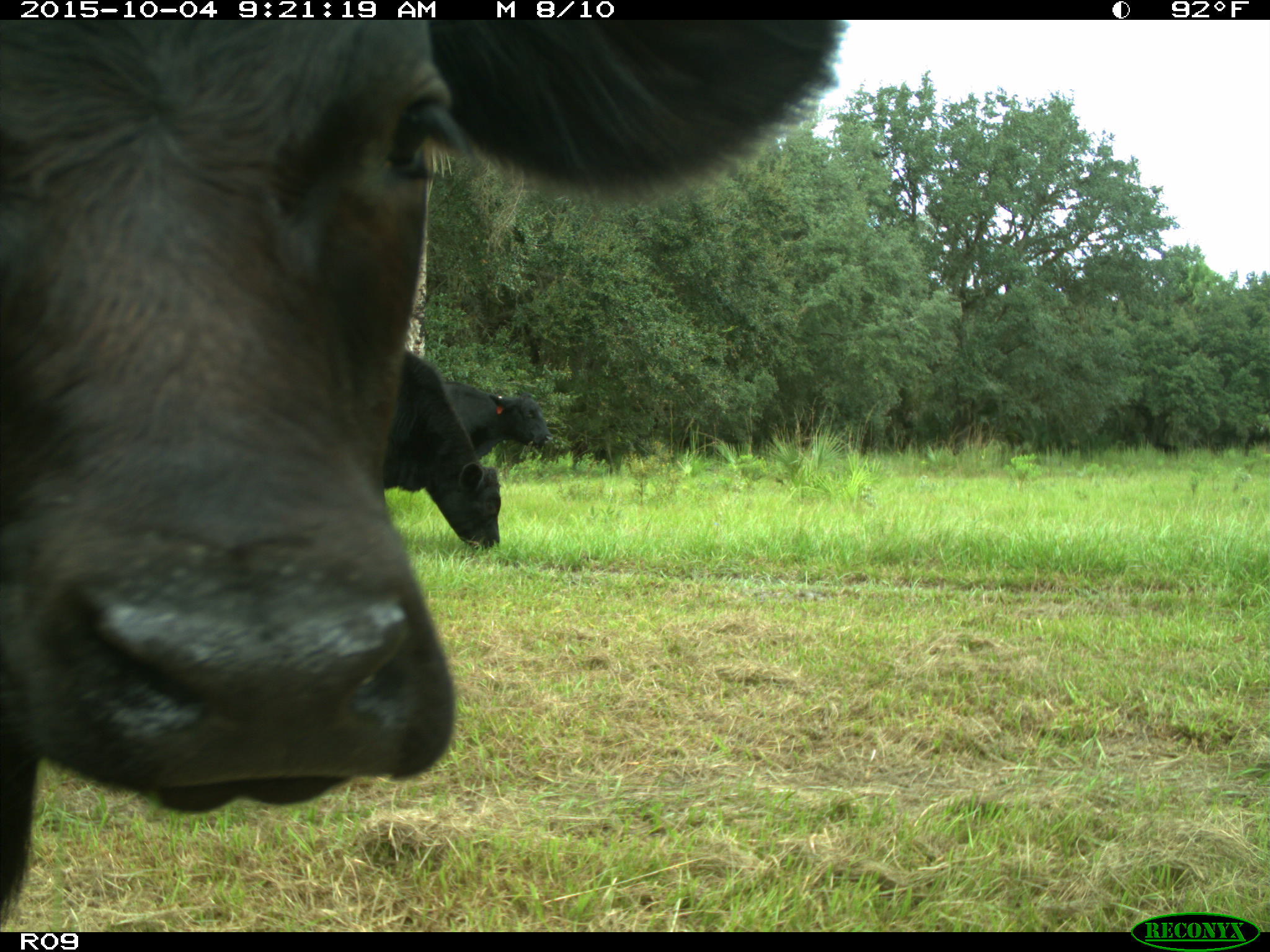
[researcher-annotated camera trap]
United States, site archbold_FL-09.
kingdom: Animalia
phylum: Chordata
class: Mammalia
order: Artiodactyla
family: Bovidae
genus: Bos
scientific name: Bos taurus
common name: domestic cow